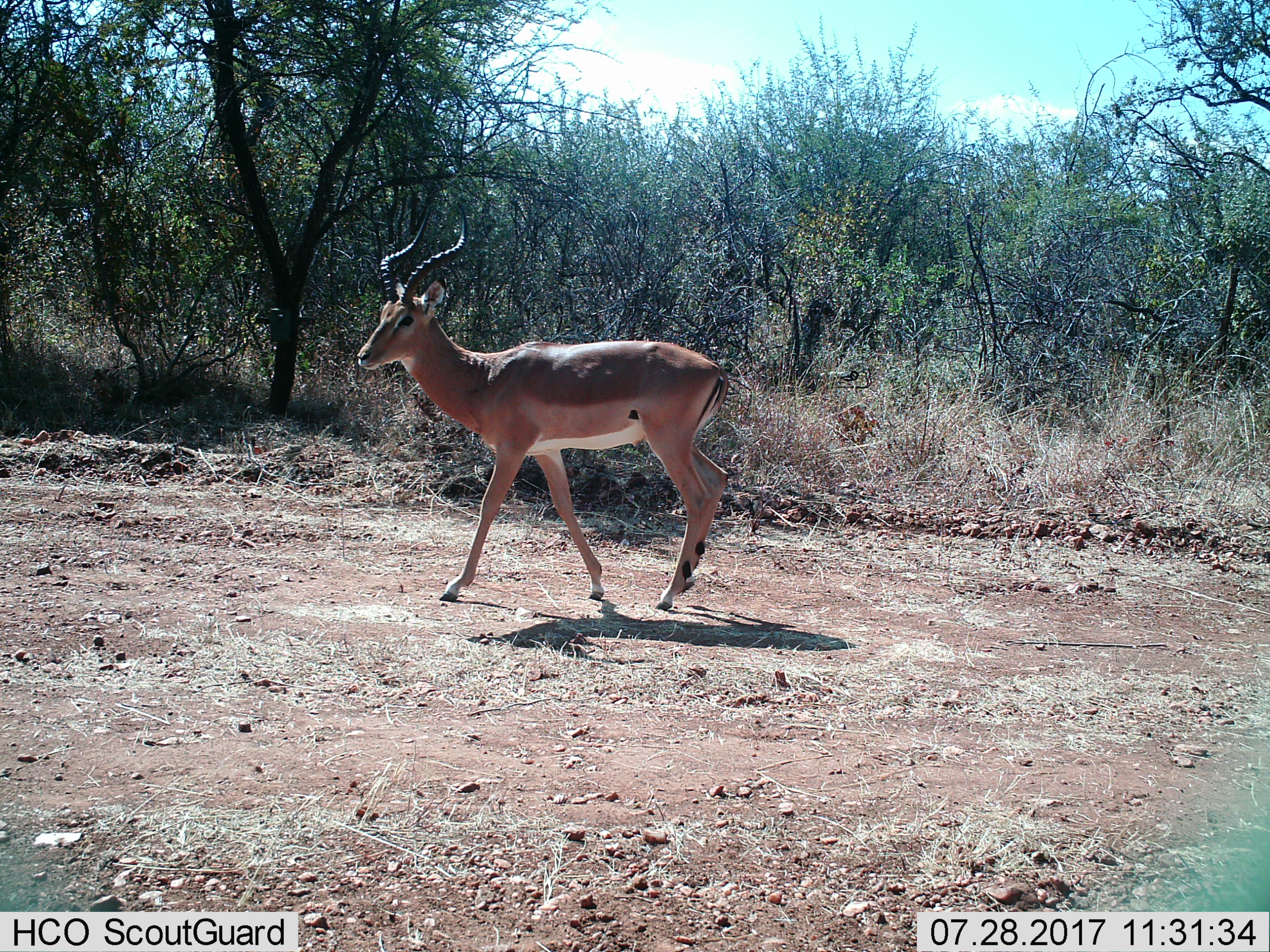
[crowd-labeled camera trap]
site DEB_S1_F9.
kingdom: Animalia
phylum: Chordata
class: Mammalia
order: Artiodactyla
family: Bovidae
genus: Aepyceros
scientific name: Aepyceros melampus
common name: impala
Impala (Aepyceros melampus), count 1. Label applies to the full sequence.